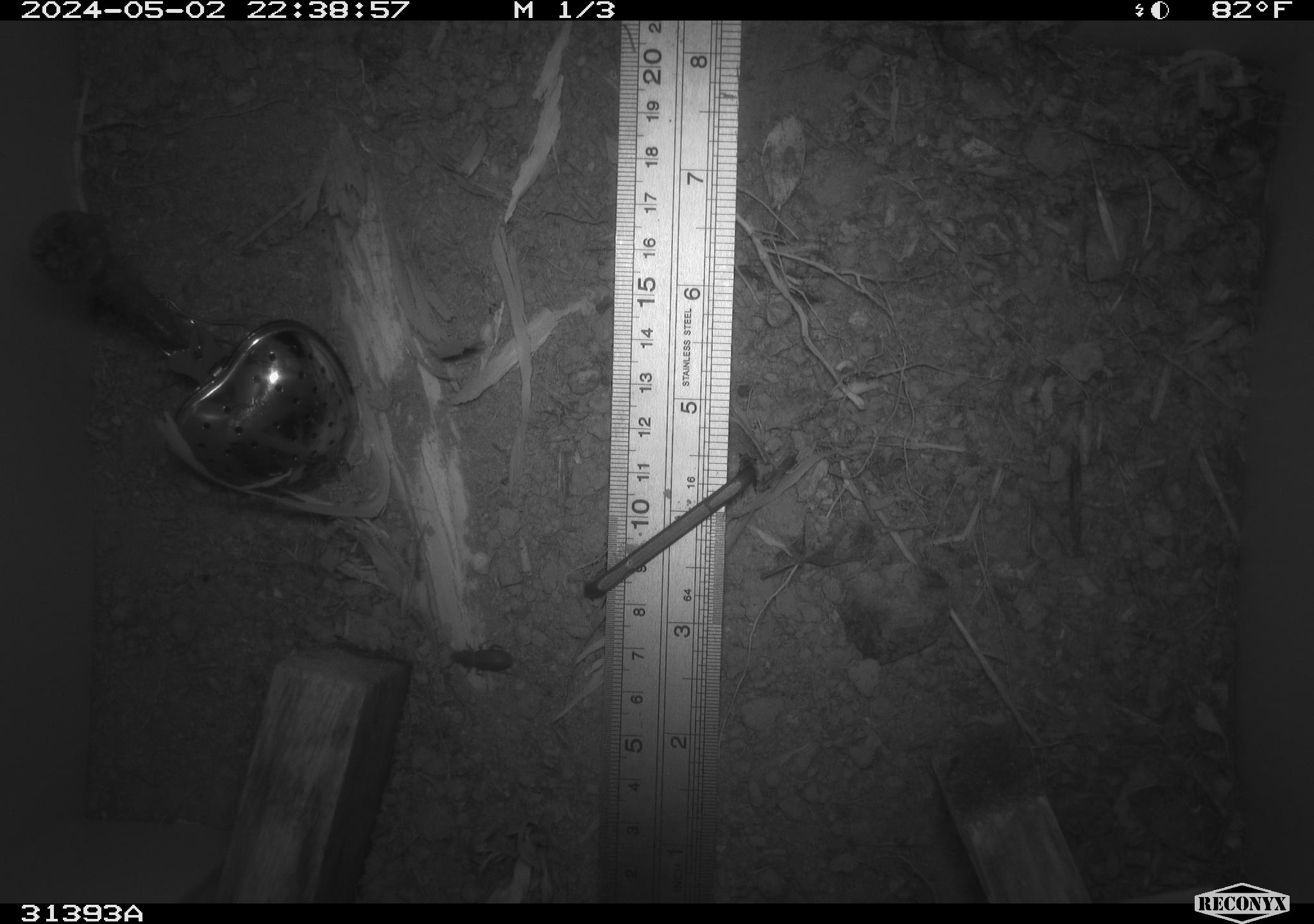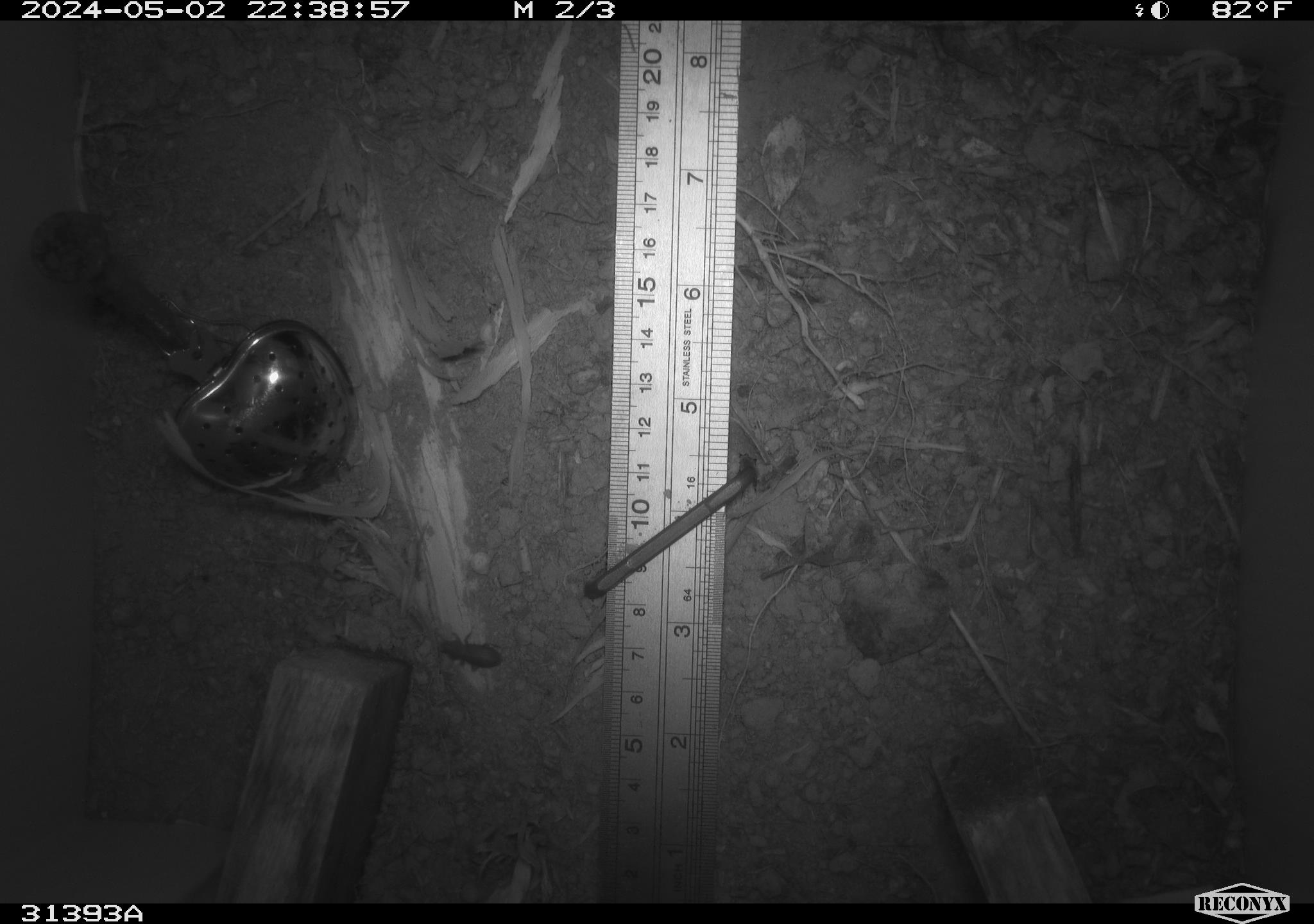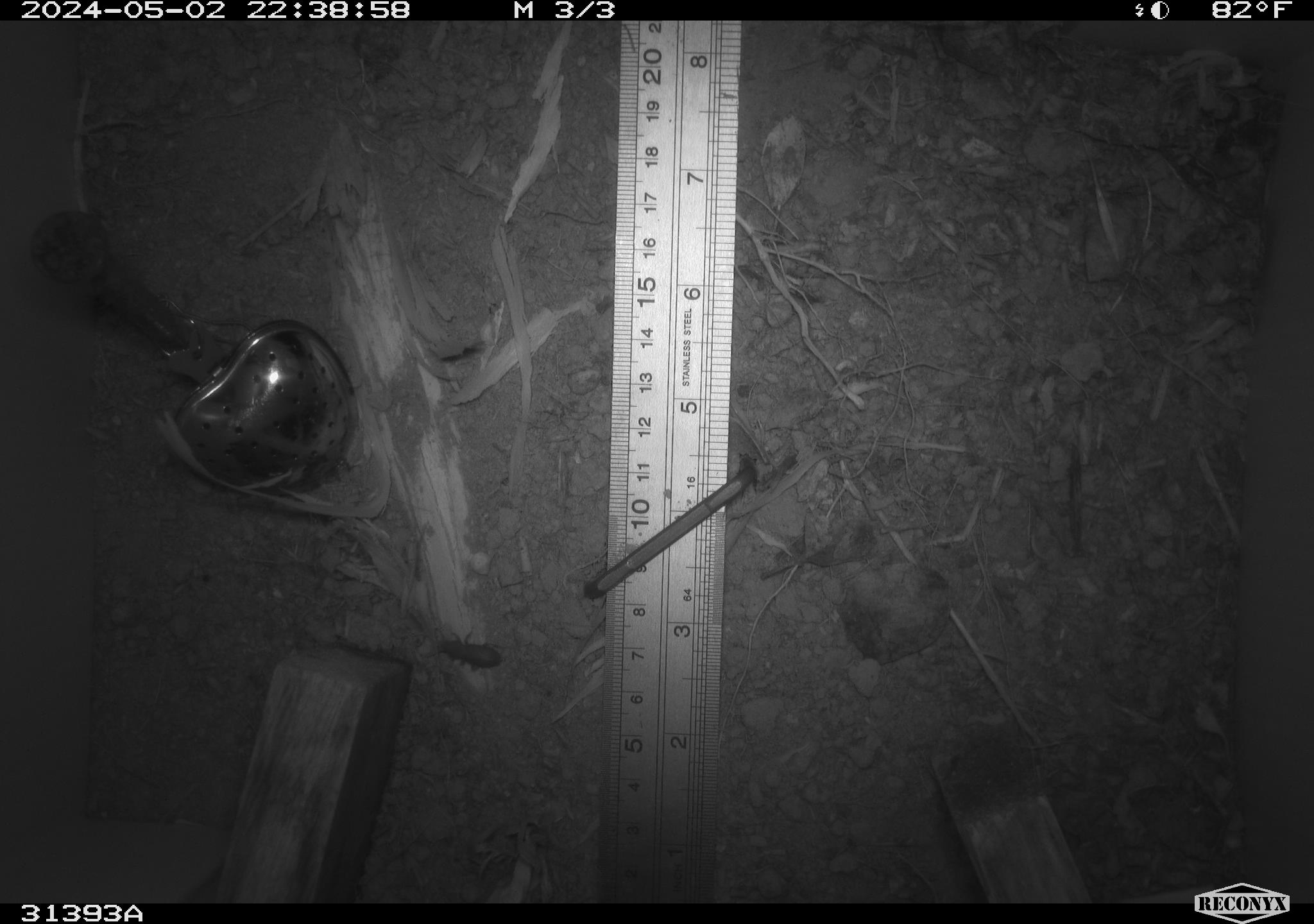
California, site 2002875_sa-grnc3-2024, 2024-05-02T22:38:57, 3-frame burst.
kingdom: Animalia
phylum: Arthropoda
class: Insecta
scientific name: Insecta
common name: insect